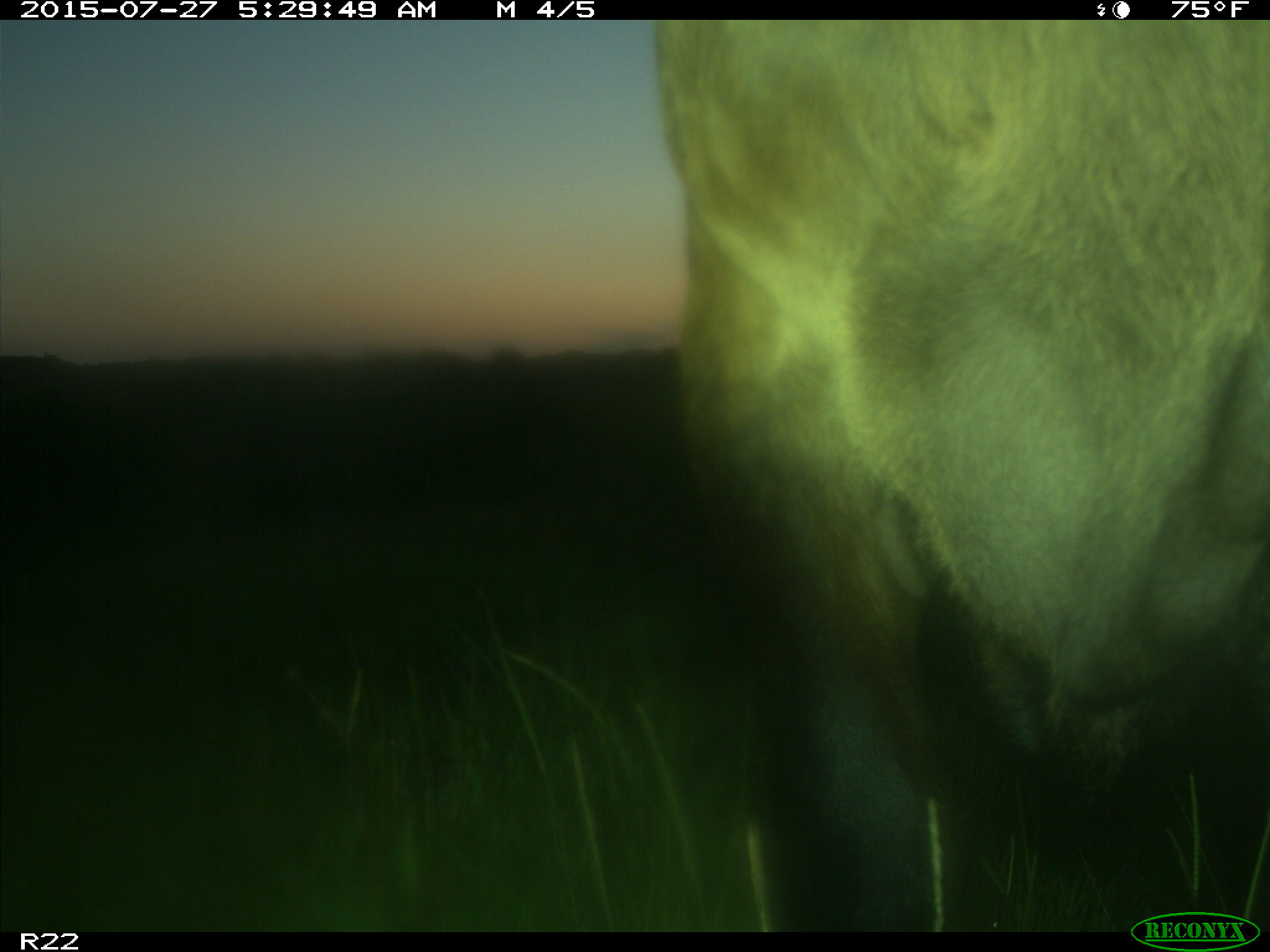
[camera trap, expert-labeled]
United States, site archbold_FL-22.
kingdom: Animalia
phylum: Chordata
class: Mammalia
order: Artiodactyla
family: Bovidae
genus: Bos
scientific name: Bos taurus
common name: domestic cow